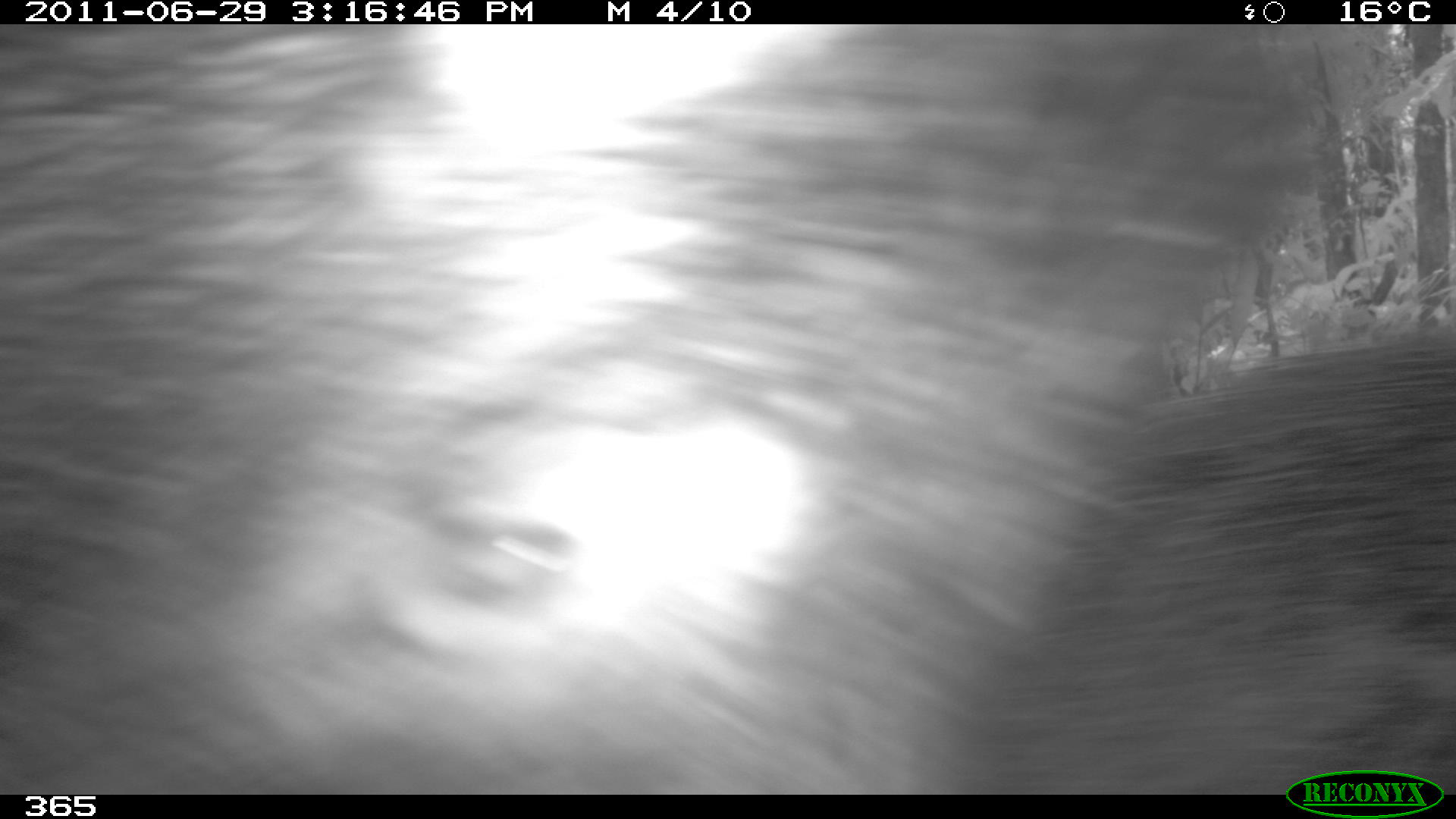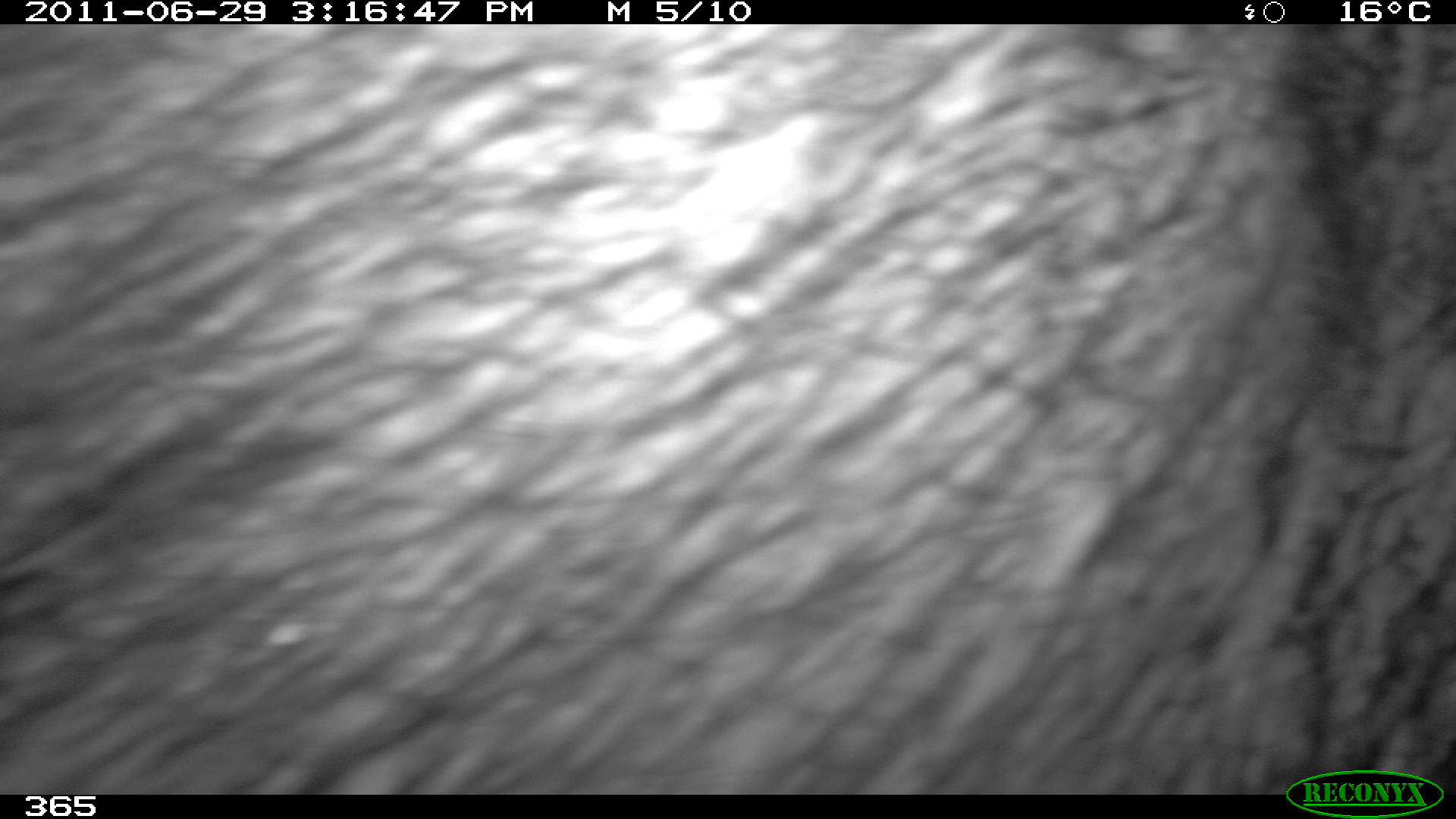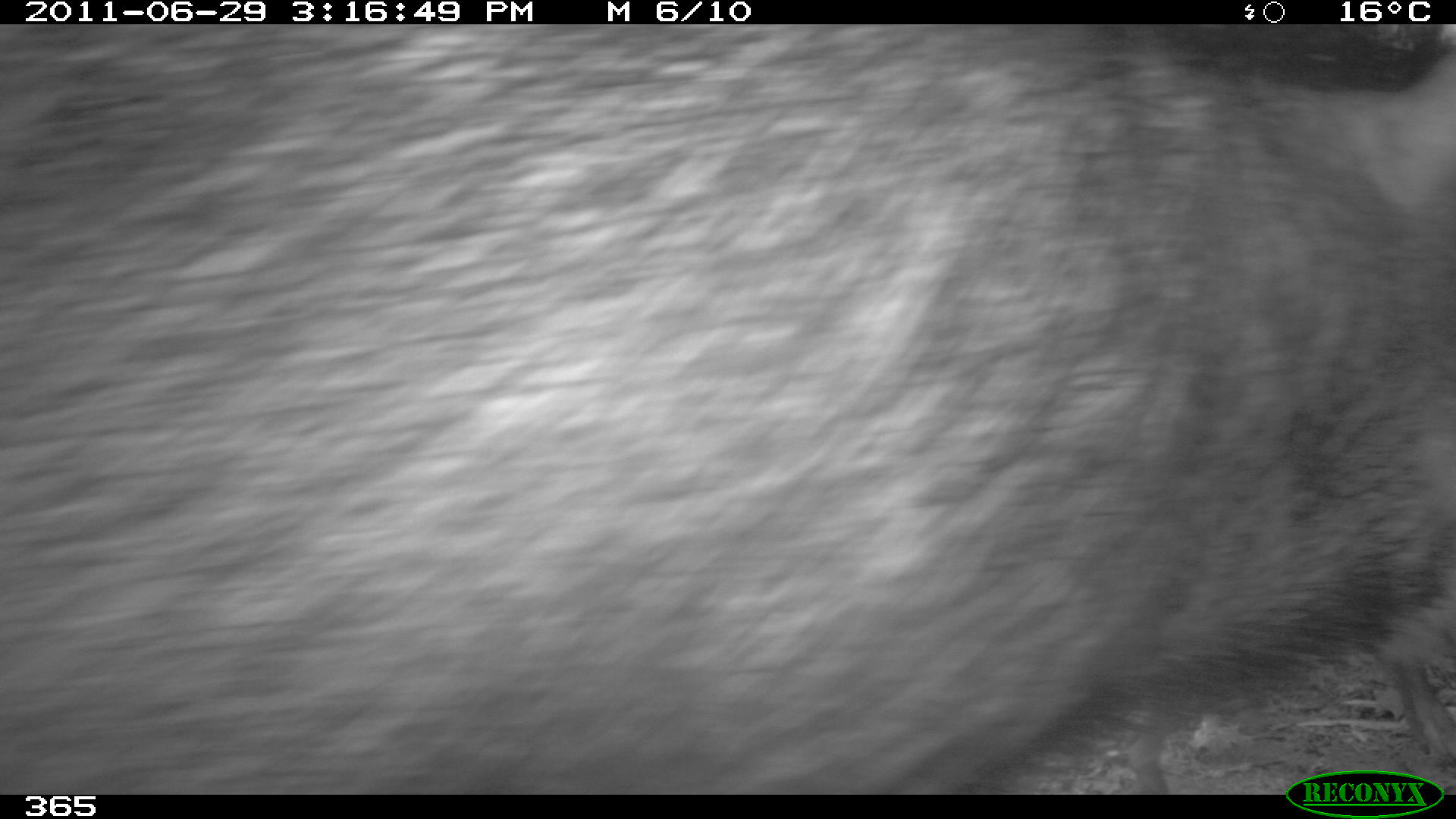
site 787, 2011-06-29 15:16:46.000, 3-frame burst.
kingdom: Animalia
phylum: Chordata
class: Mammalia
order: Artiodactyla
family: Tayassuidae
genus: Tayassu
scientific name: Tayassu pecari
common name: white-lipped peccary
Tayassu pecari (white-lipped peccary).